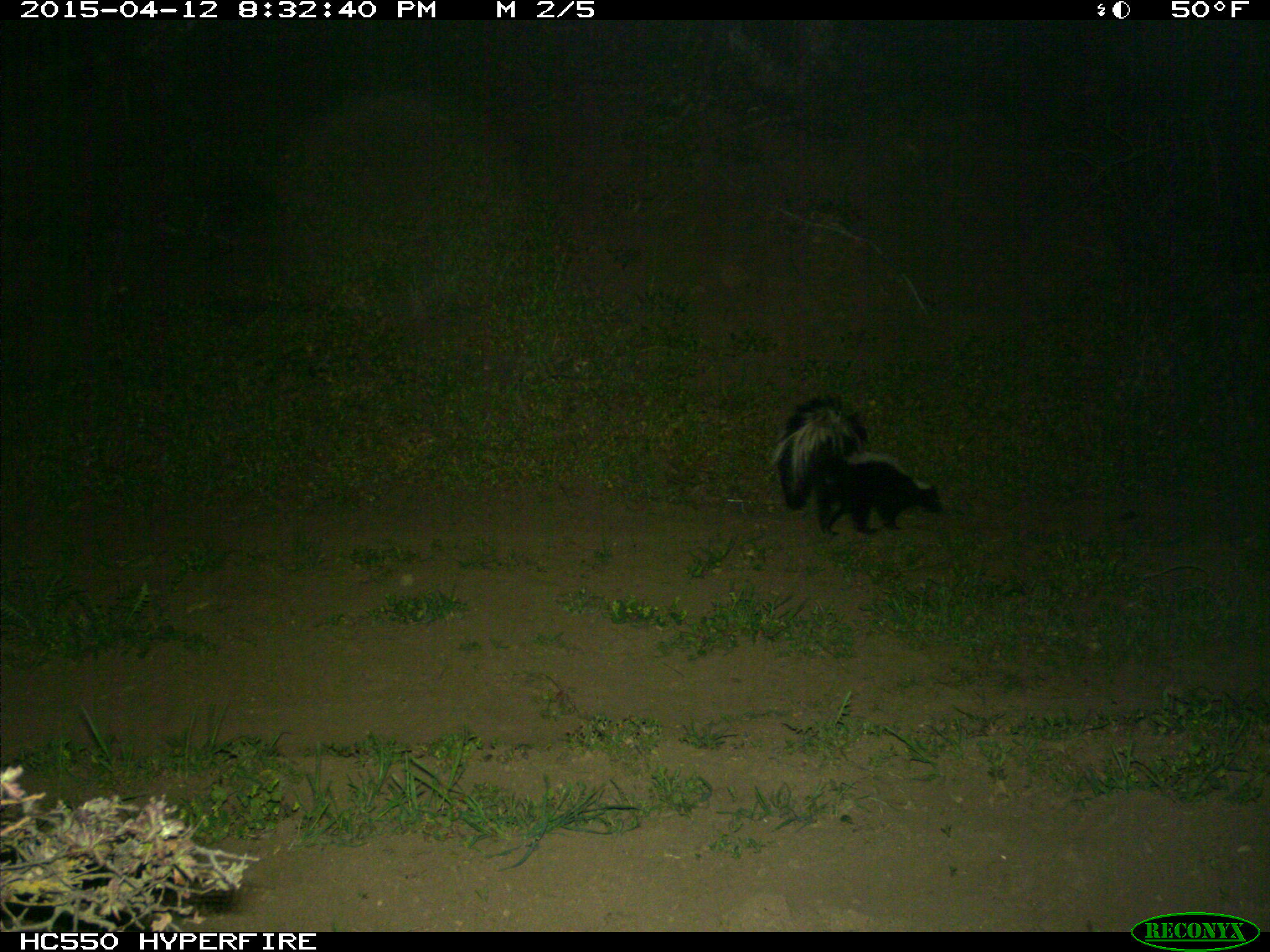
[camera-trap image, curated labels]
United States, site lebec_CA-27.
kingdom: Animalia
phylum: Chordata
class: Mammalia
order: Carnivora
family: Mephitidae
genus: Mephitis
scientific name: Mephitis mephitis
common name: striped skunk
Mephitis mephitis (striped skunk).